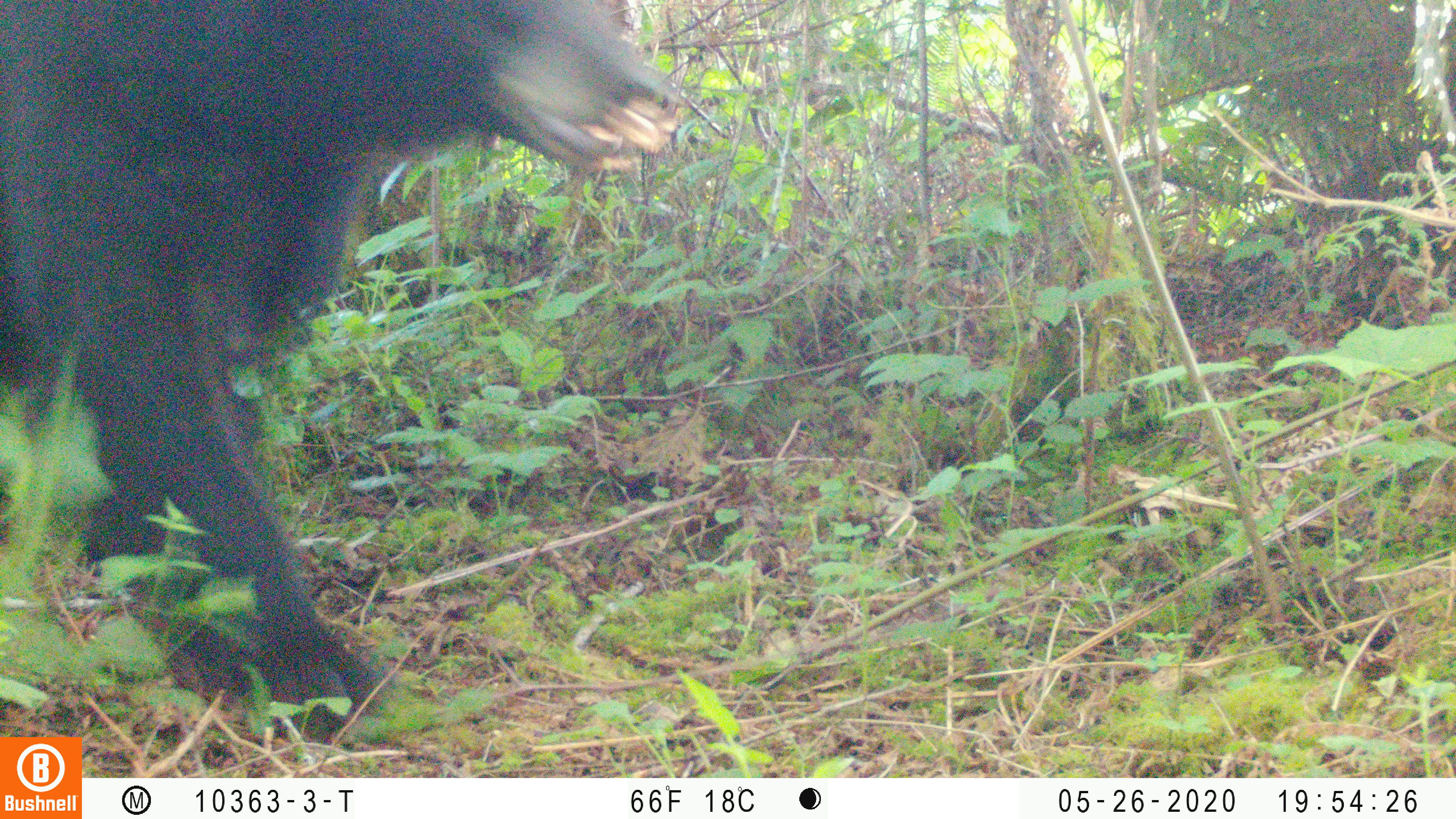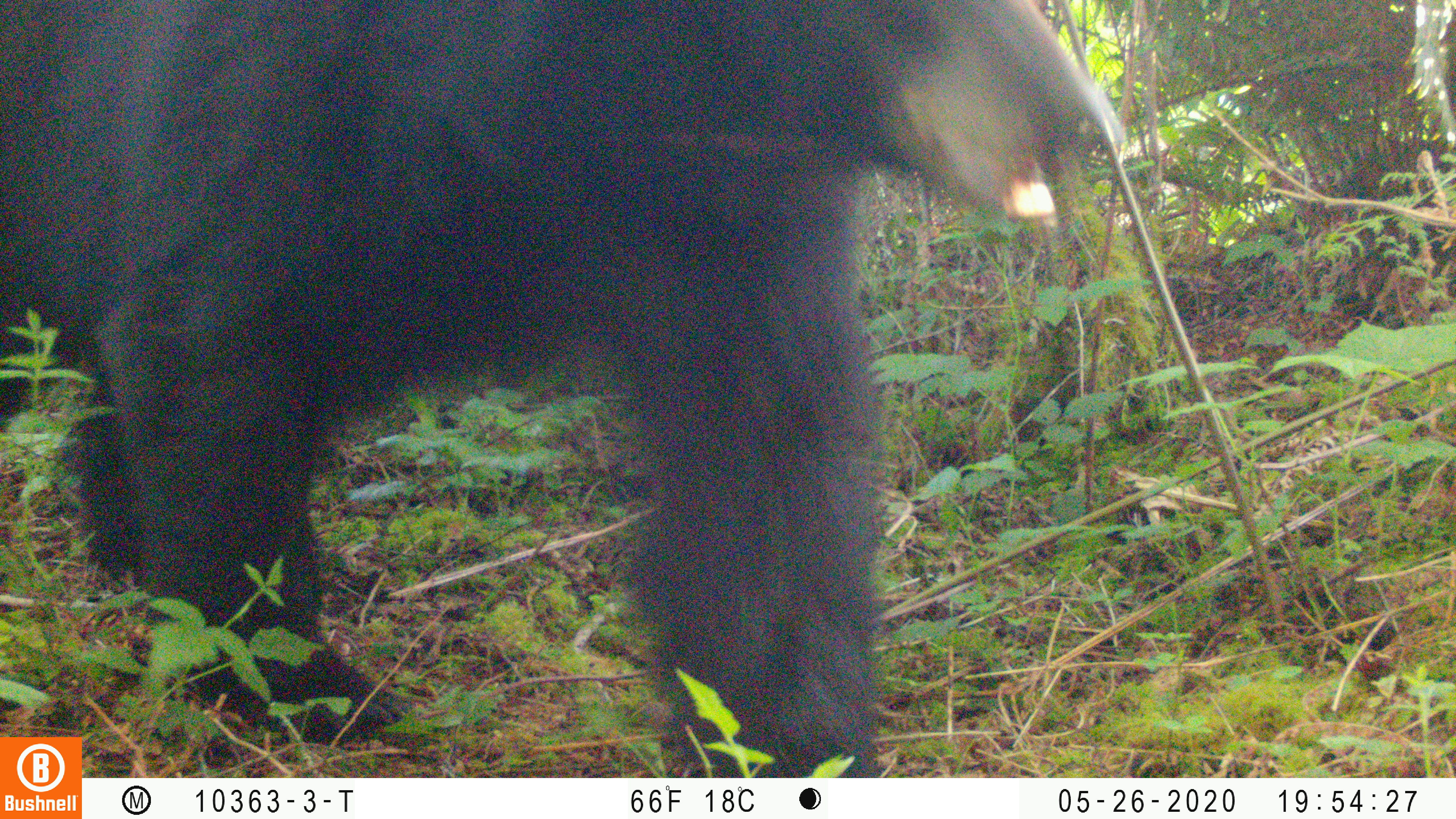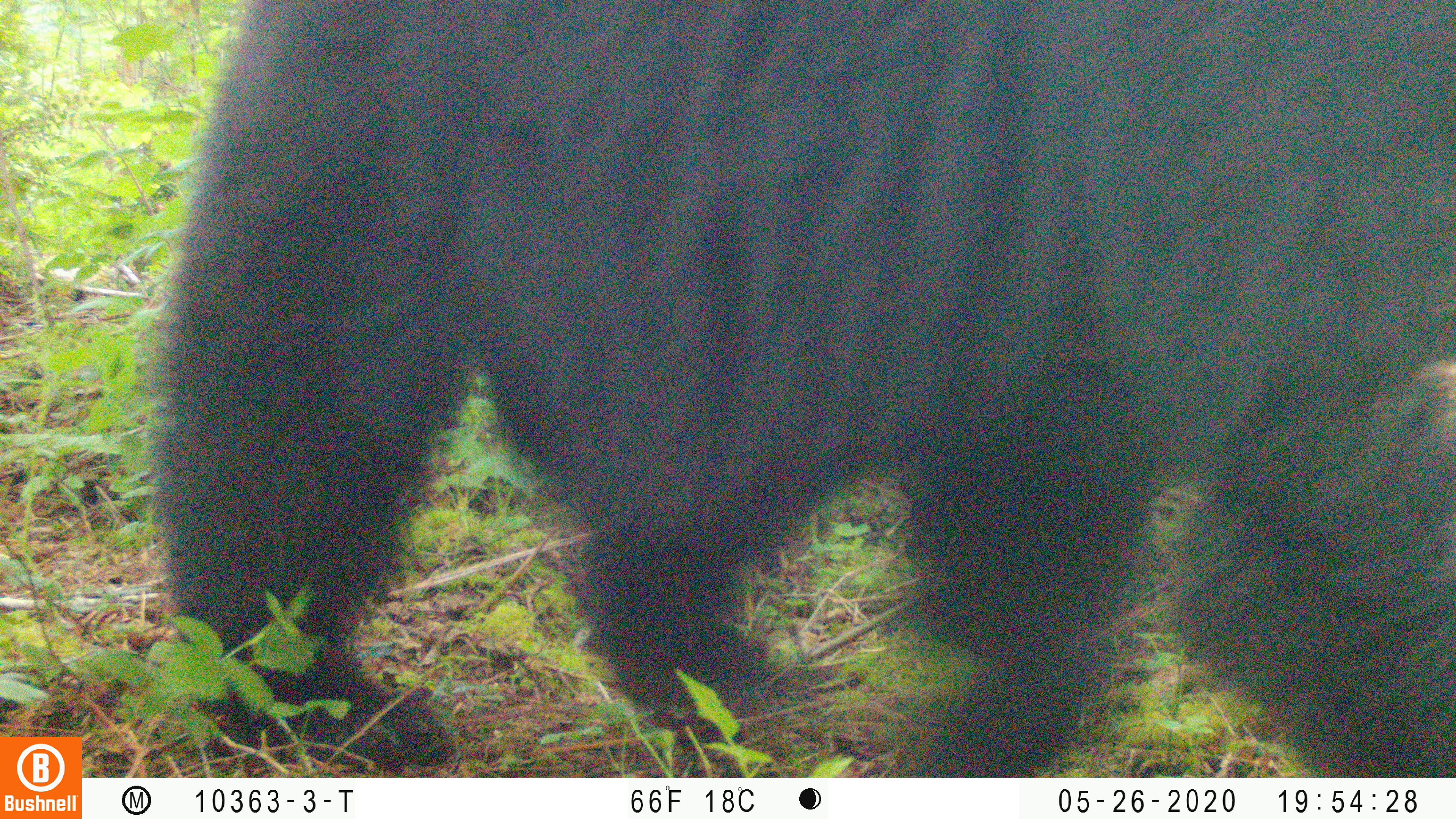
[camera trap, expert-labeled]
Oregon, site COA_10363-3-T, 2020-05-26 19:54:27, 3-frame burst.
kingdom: Animalia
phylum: Chordata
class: Mammalia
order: Carnivora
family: Ursidae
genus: Ursus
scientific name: Ursus americanus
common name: american black bear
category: black bear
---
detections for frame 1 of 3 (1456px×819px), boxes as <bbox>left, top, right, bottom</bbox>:
black bear: <bbox>0, 0, 674, 734</bbox>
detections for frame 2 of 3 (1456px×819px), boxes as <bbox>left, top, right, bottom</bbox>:
black bear: <bbox>0, 1, 1126, 726</bbox>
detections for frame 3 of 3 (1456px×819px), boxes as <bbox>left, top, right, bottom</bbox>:
black bear: <bbox>158, 1, 1454, 773</bbox>